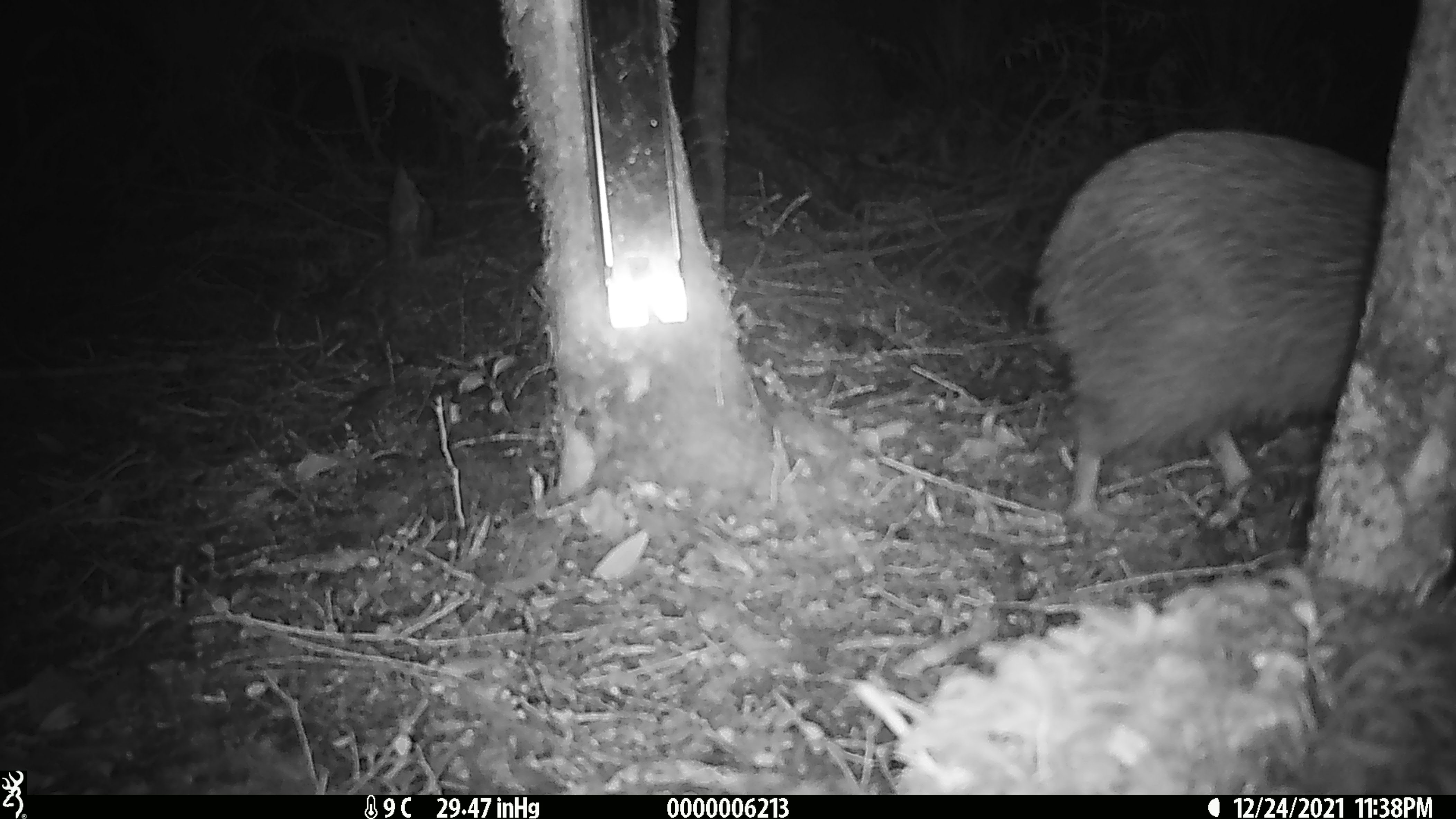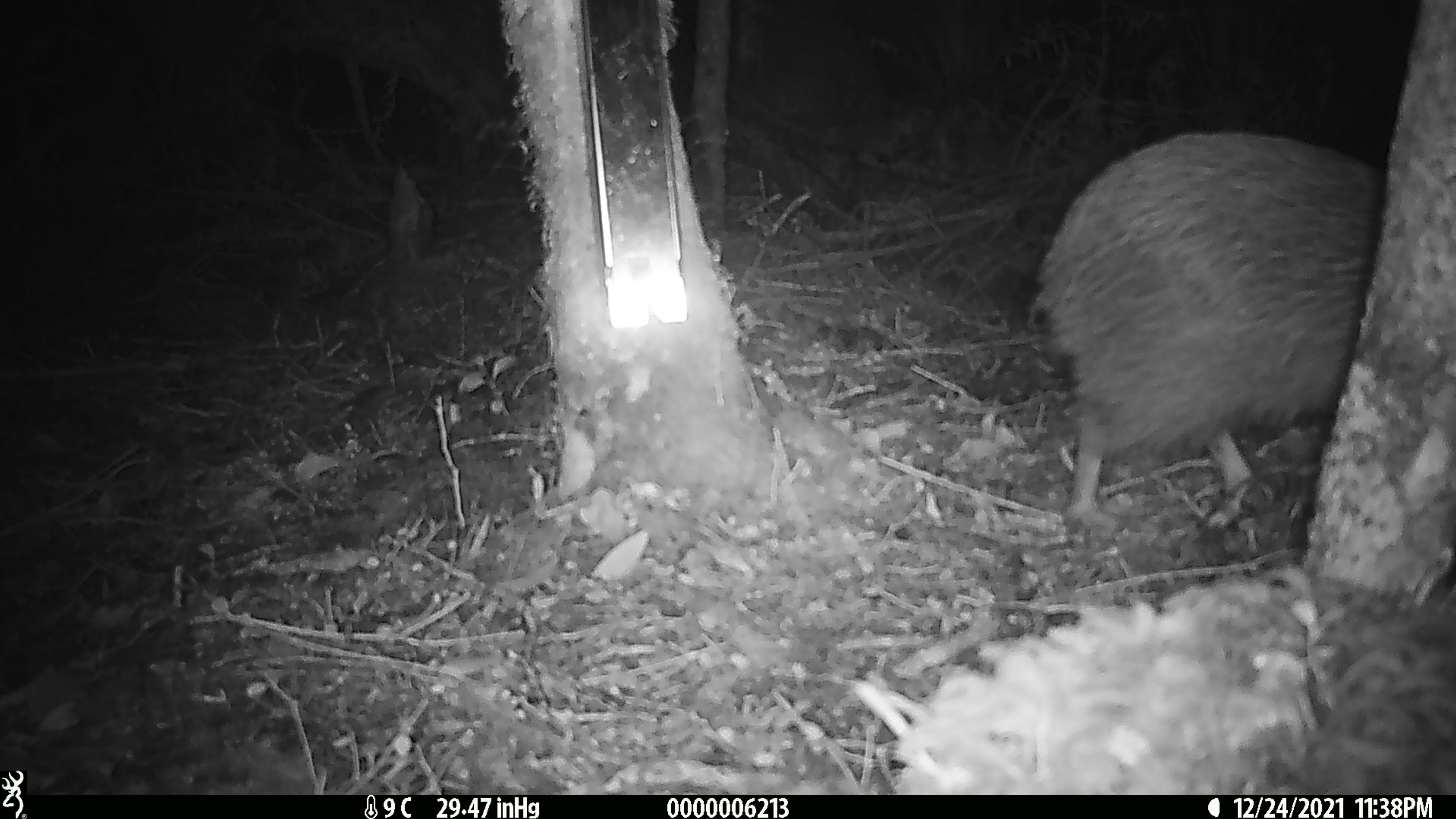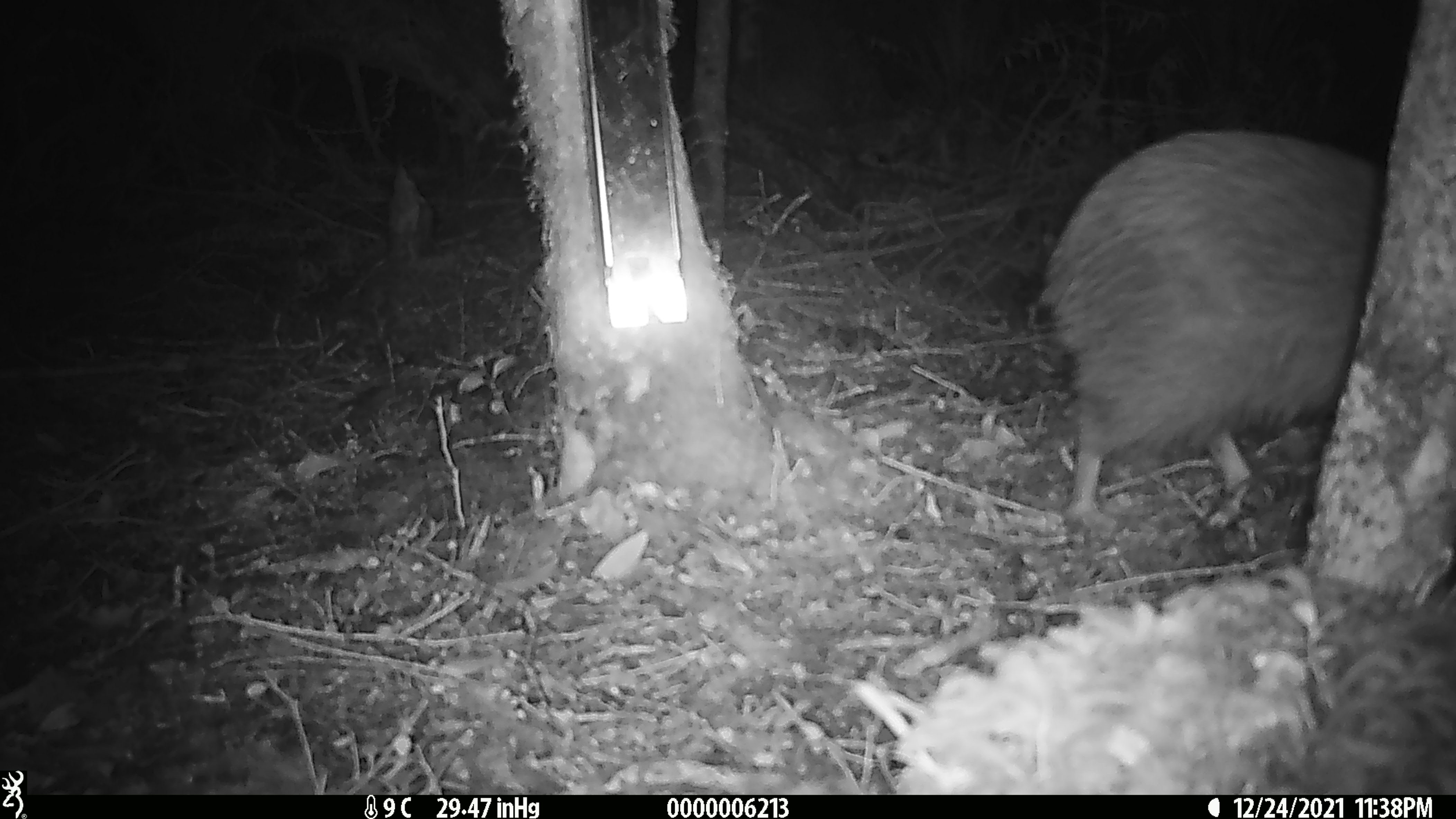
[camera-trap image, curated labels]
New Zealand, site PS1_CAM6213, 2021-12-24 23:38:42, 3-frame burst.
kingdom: Animalia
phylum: Chordata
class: Aves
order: Apterygiformes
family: Apterygidae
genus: Apteryx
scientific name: Apteryx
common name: kiwi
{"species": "kiwi (Apteryx)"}